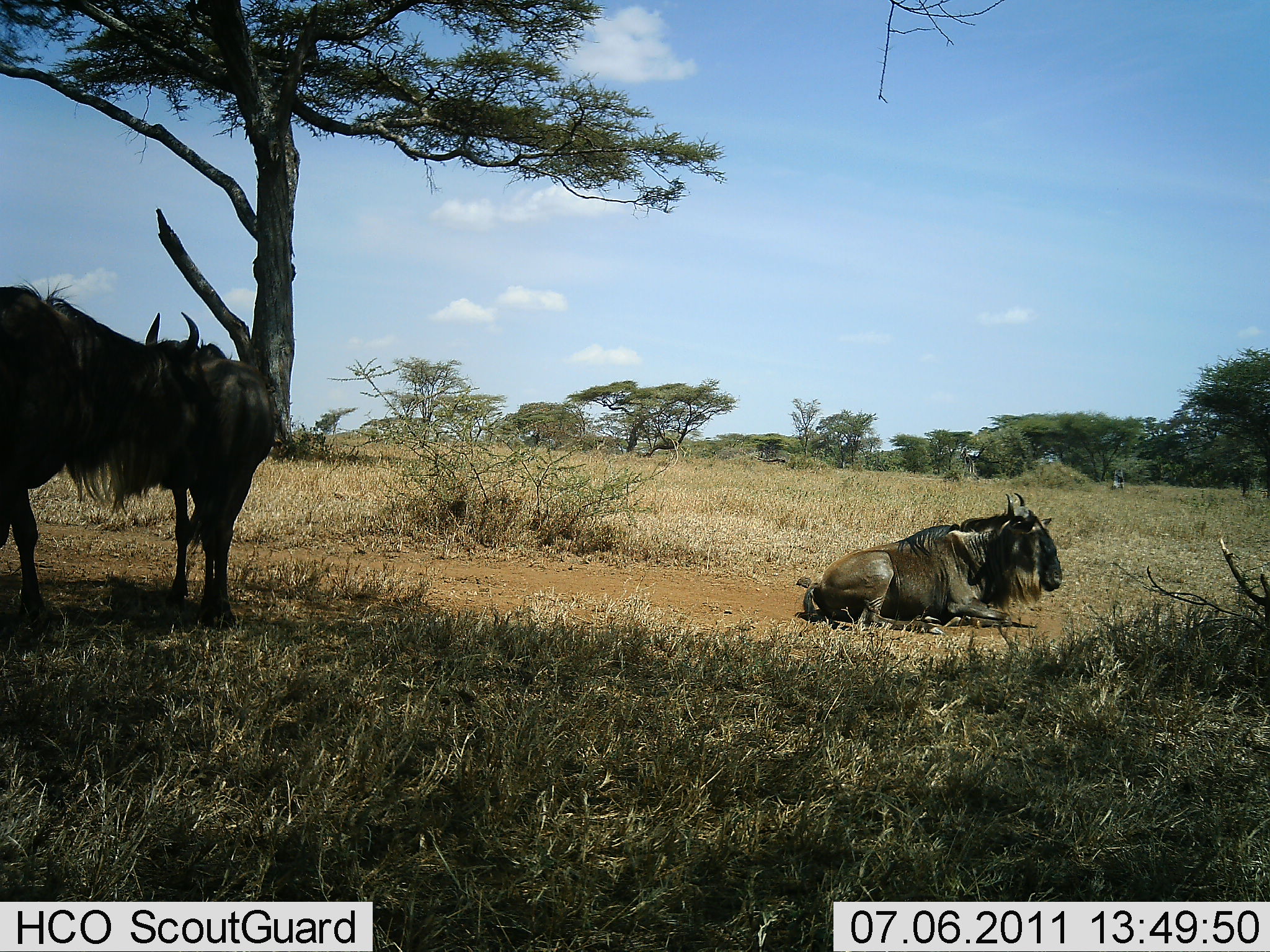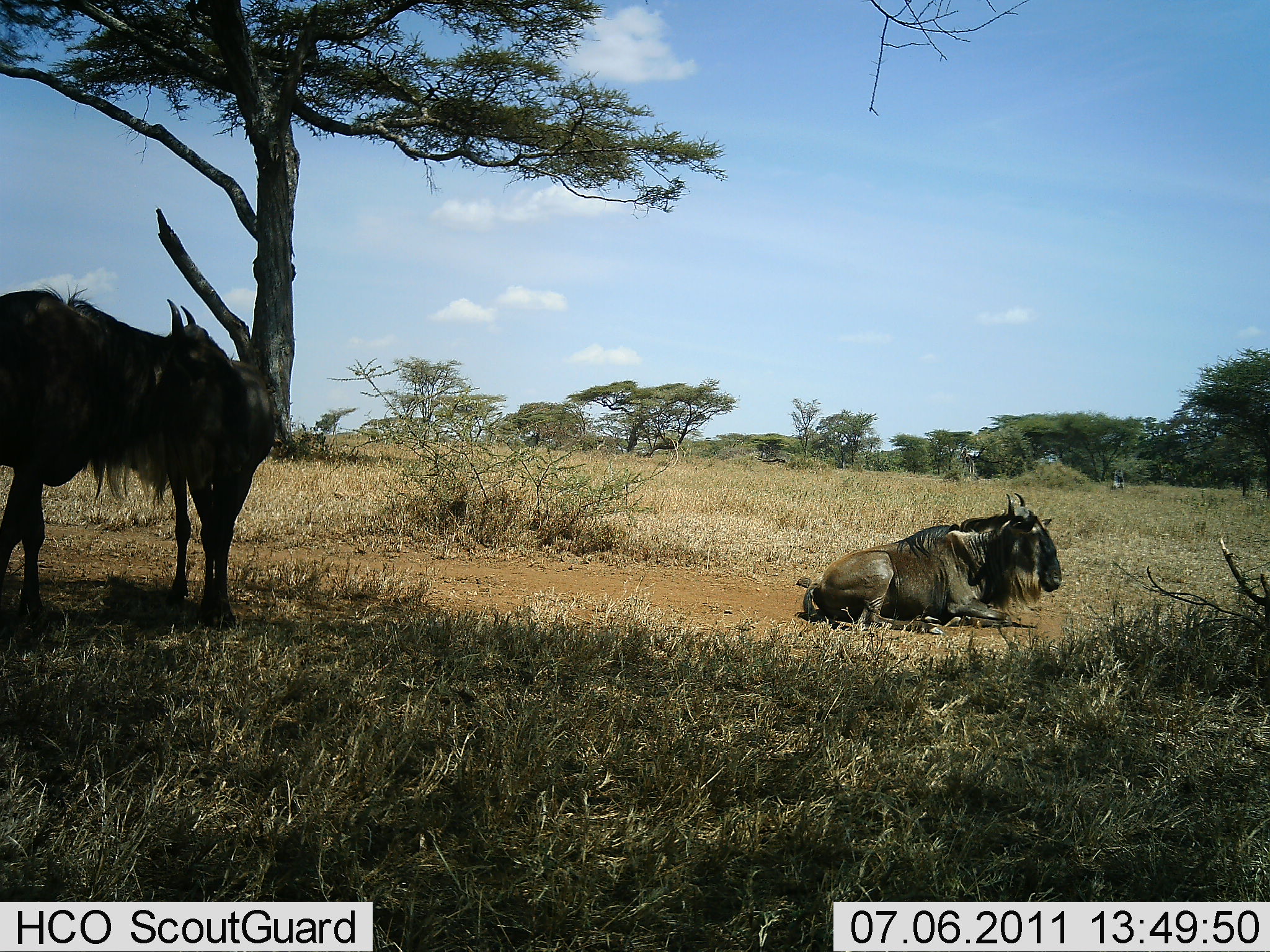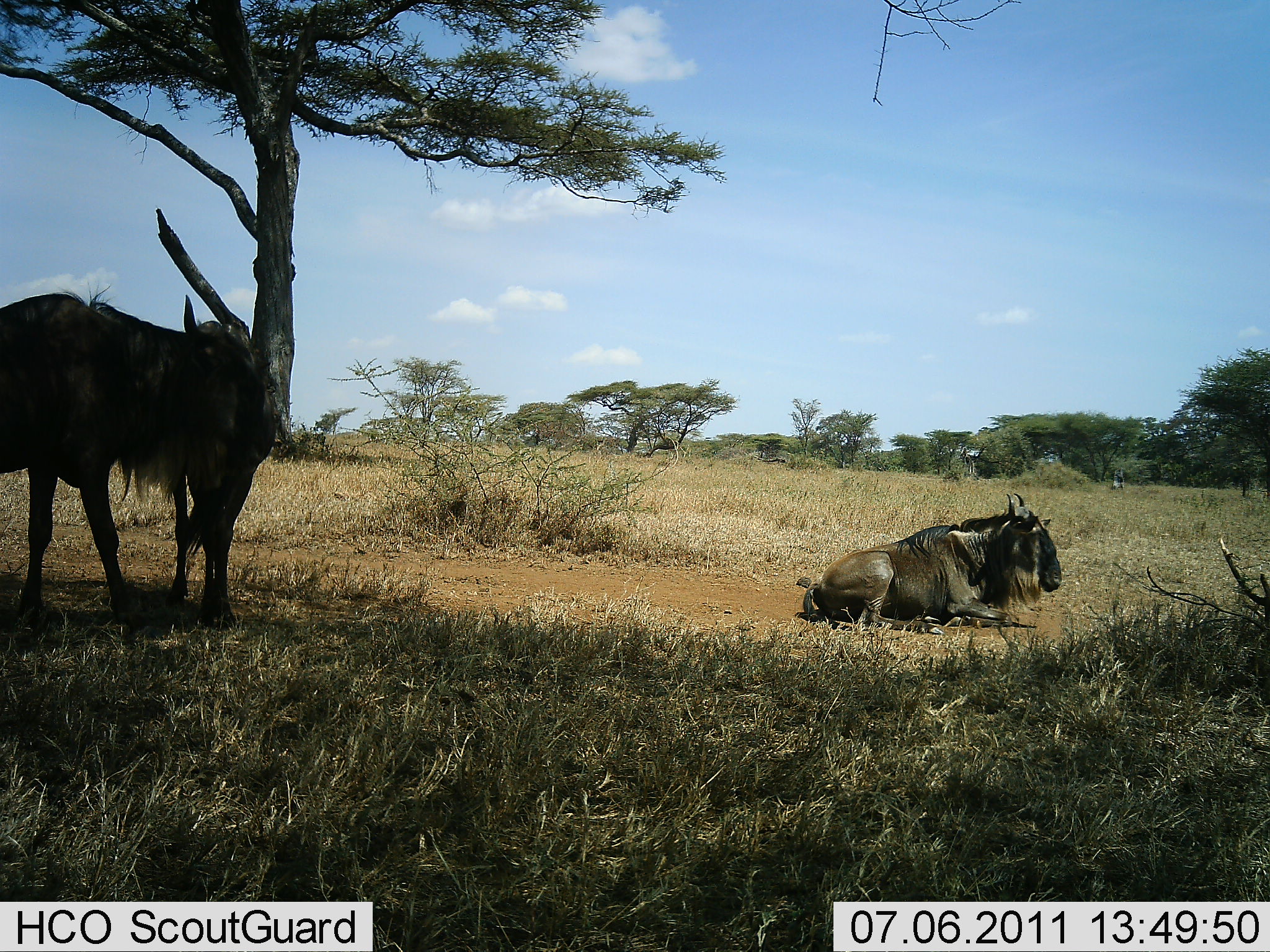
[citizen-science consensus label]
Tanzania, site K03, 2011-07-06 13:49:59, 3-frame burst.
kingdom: Animalia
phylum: Chordata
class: Mammalia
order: Artiodactyla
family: Bovidae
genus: Connochaetes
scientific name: Connochaetes taurinus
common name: blue wildebeest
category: wildebeest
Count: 3.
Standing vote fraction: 85%.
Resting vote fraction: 100%.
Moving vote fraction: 8%.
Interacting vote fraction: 8%.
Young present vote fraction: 0%.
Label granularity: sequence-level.